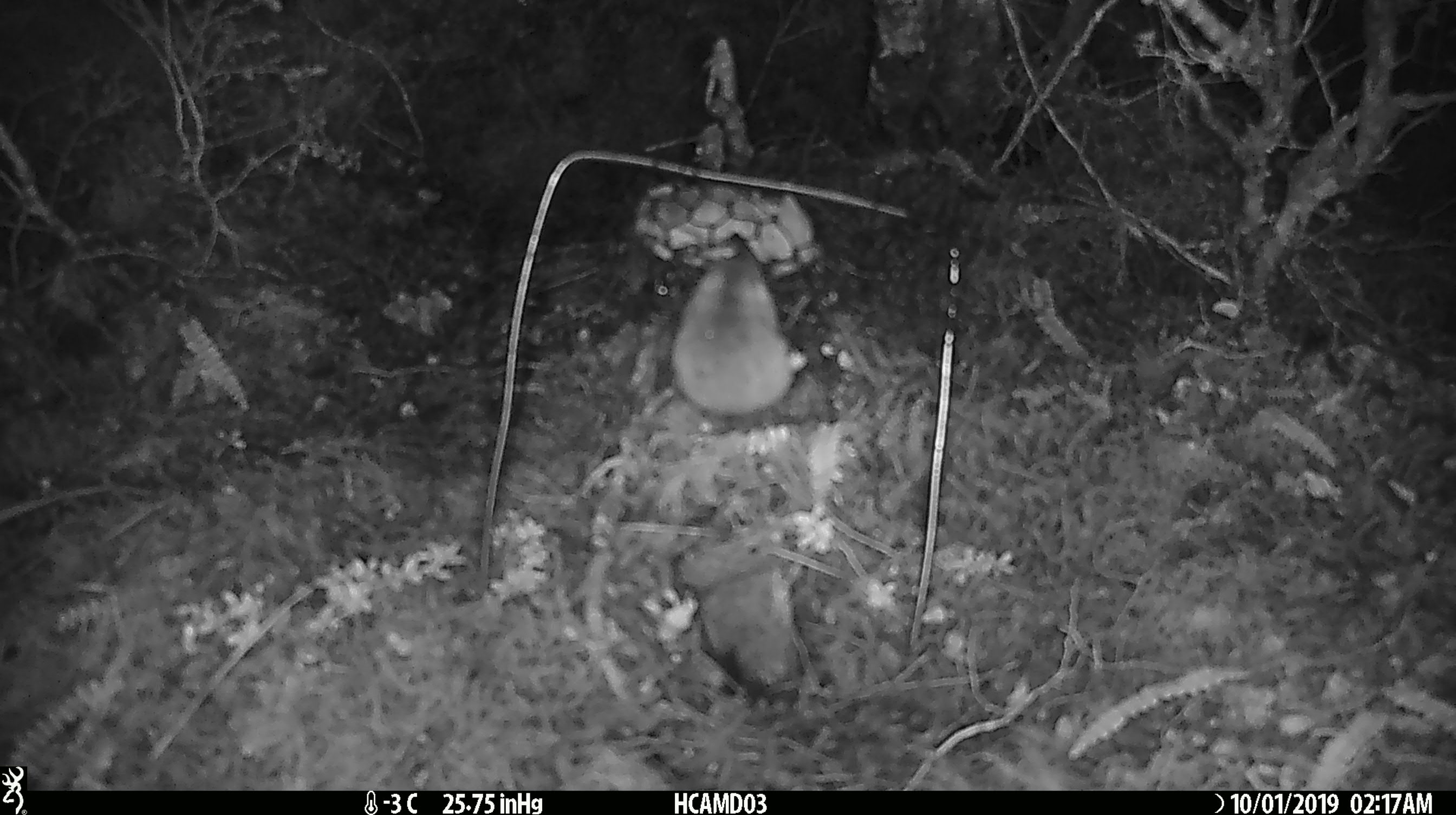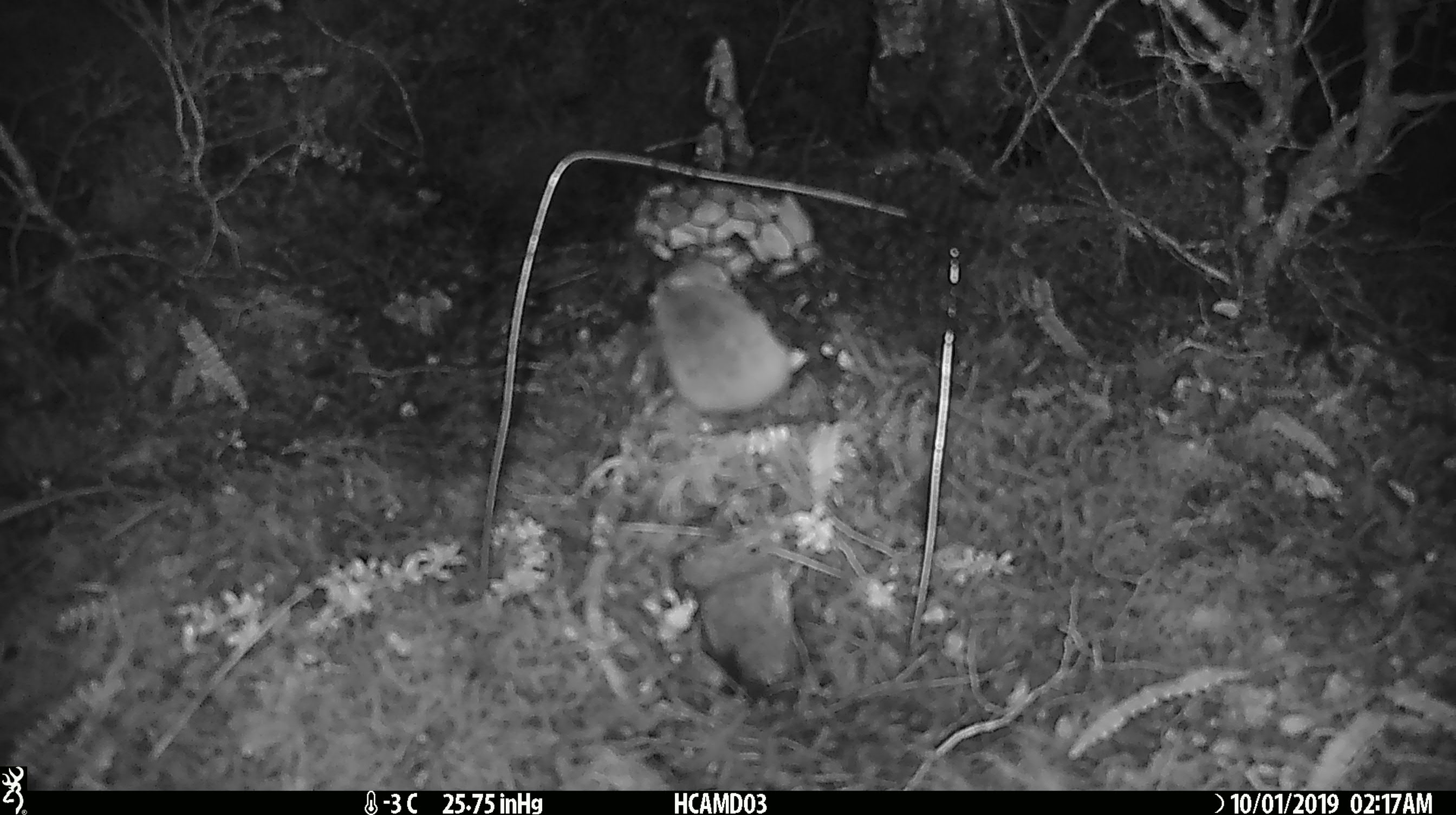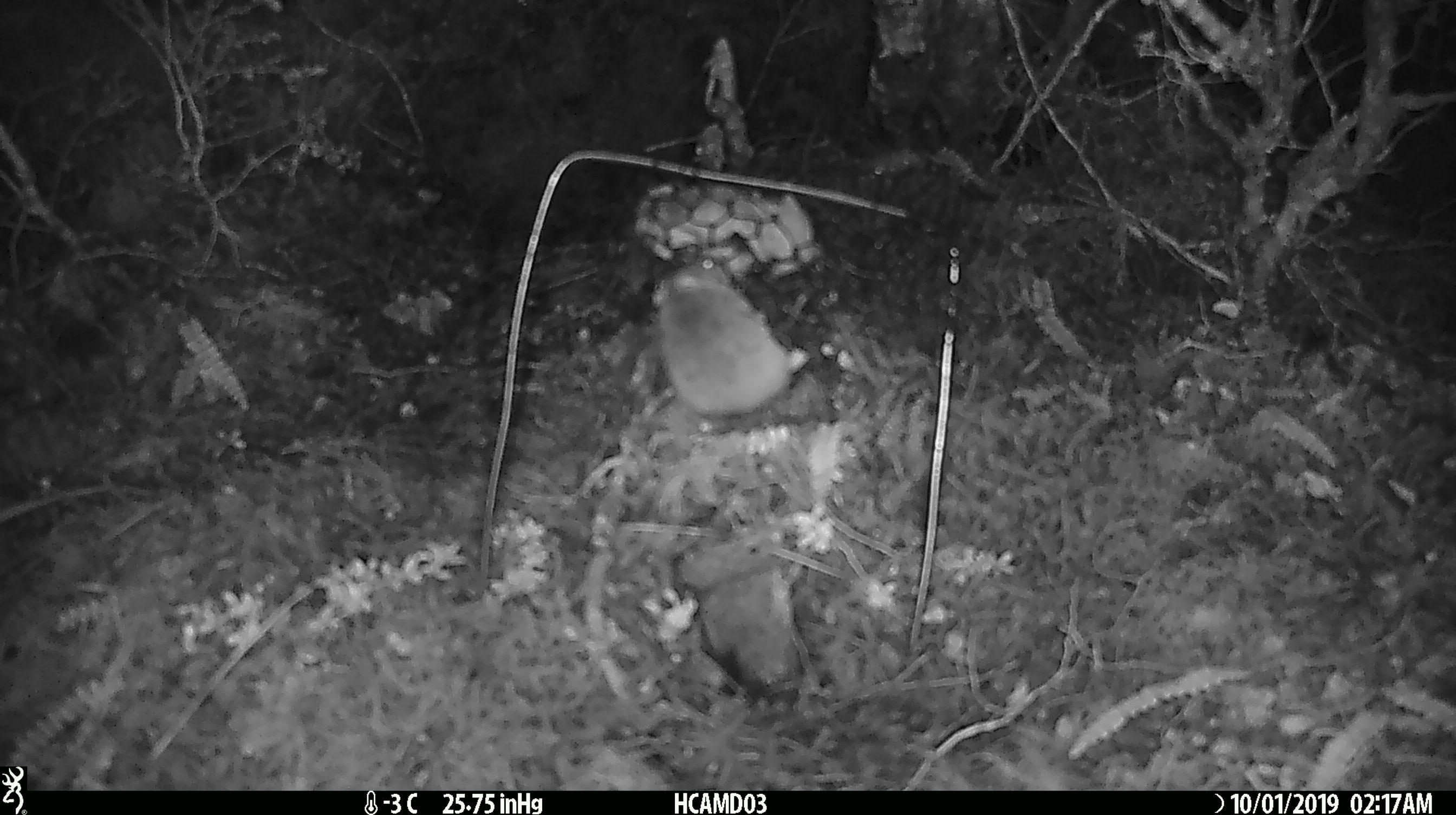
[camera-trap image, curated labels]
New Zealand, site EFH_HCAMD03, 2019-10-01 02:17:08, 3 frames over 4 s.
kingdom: Animalia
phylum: Chordata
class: Mammalia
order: Rodentia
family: Muridae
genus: Mus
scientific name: Mus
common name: mouse